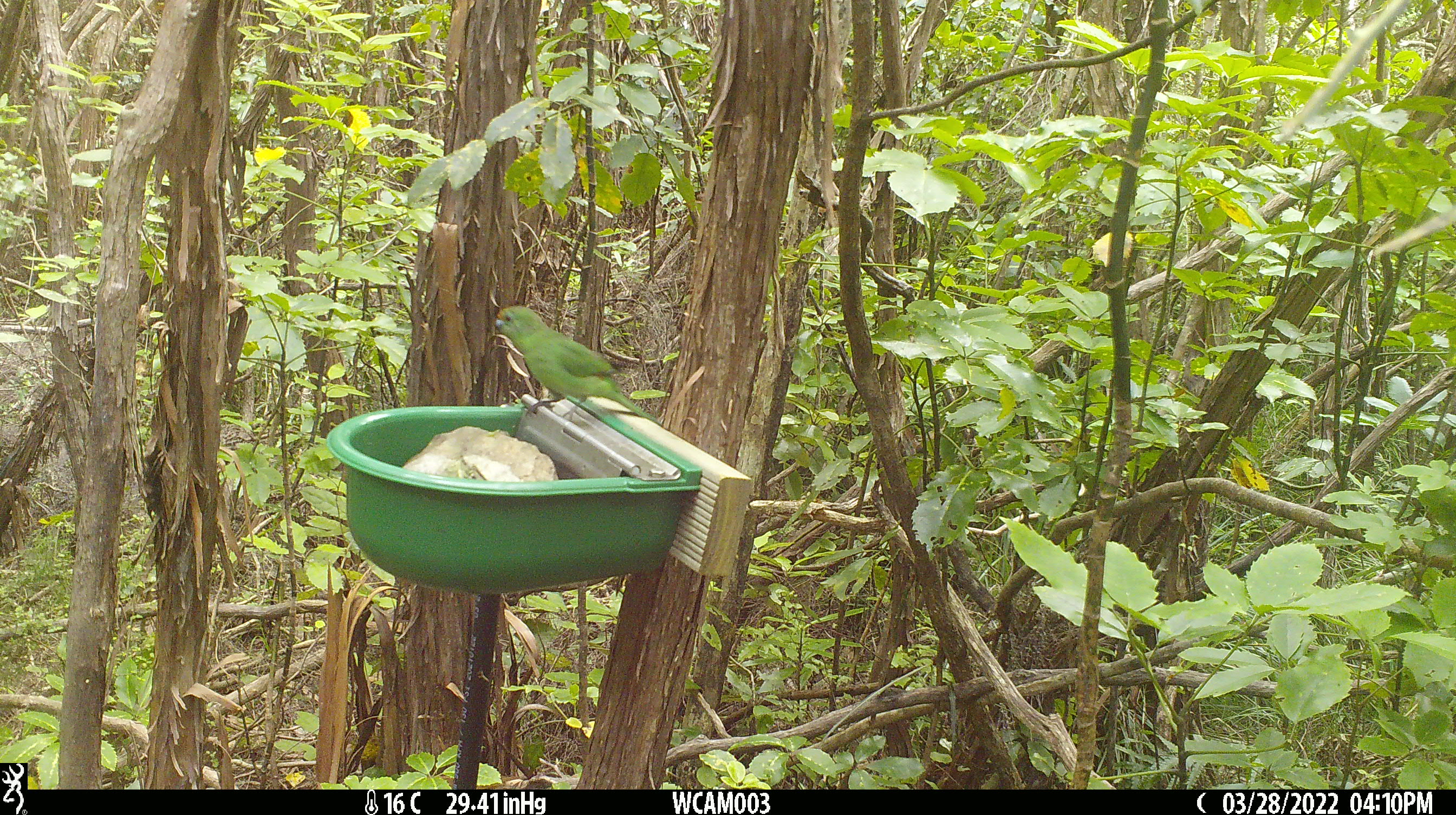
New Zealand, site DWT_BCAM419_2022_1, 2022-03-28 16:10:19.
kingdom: Animalia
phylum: Chordata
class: Aves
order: Psittaciformes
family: Psittaculidae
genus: Cyanoramphus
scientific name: Cyanoramphus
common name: parakeet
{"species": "parakeet (Cyanoramphus)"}